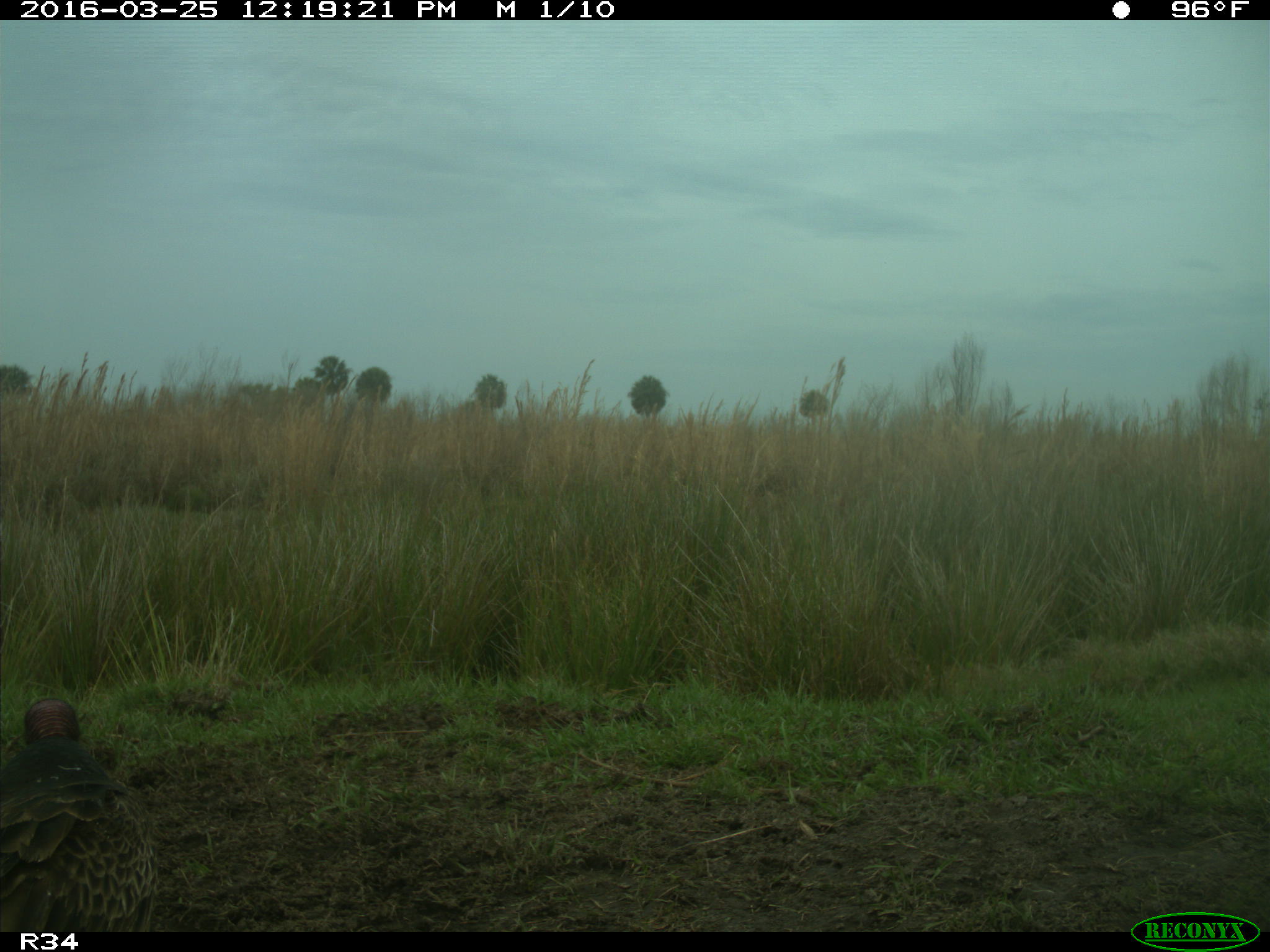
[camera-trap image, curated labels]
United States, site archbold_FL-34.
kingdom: Animalia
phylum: Chordata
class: Aves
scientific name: Aves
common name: birds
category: unidentified bird